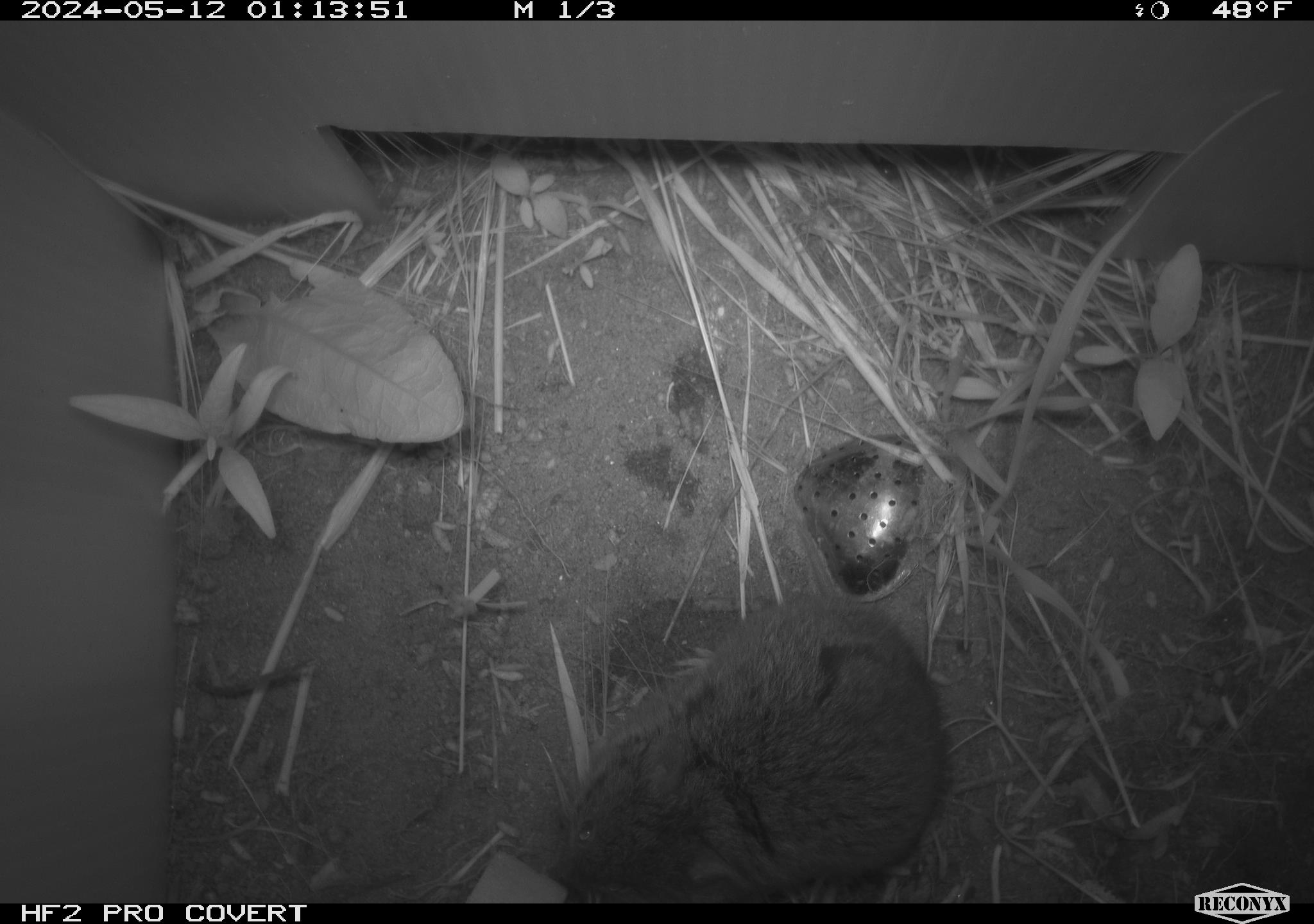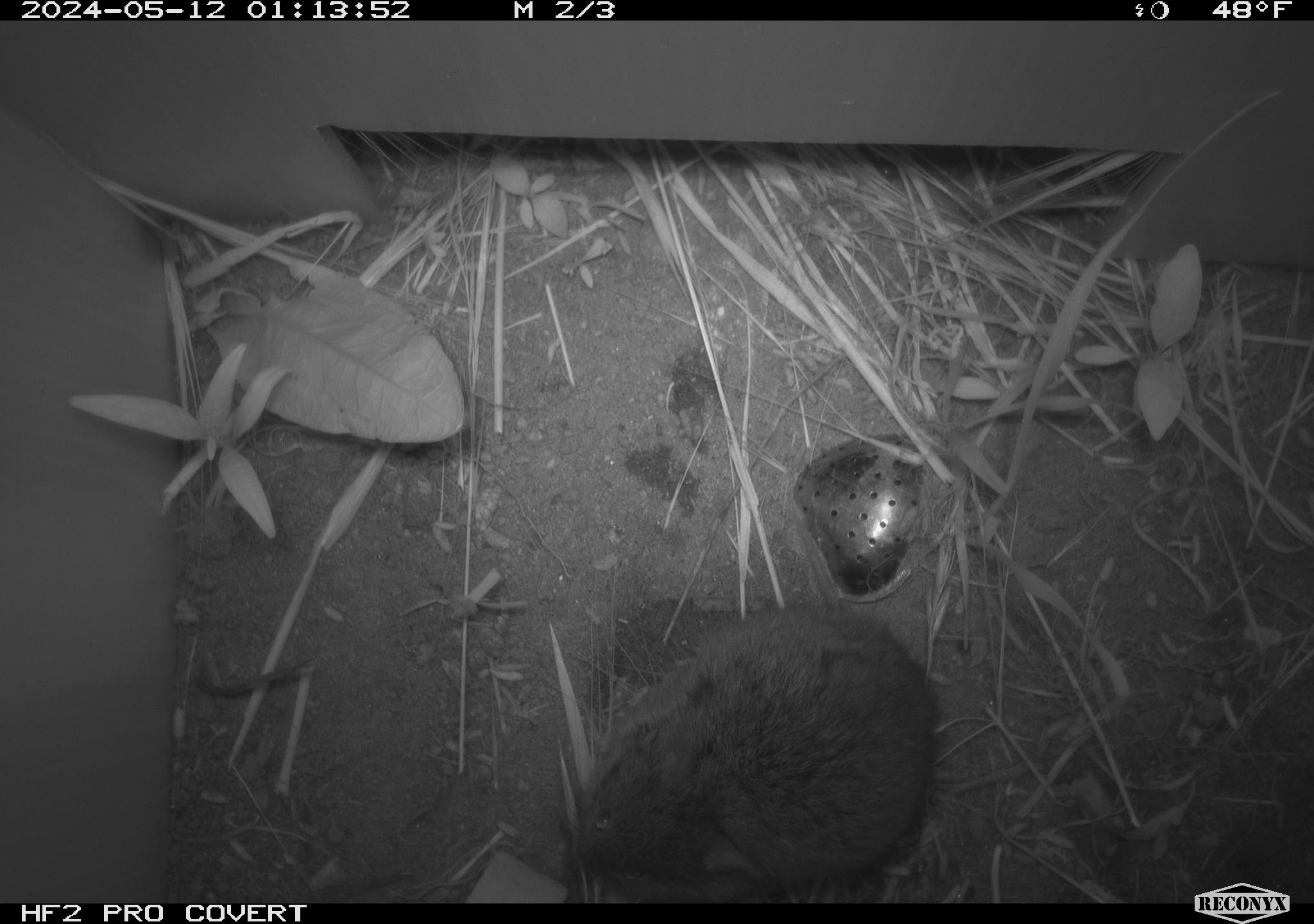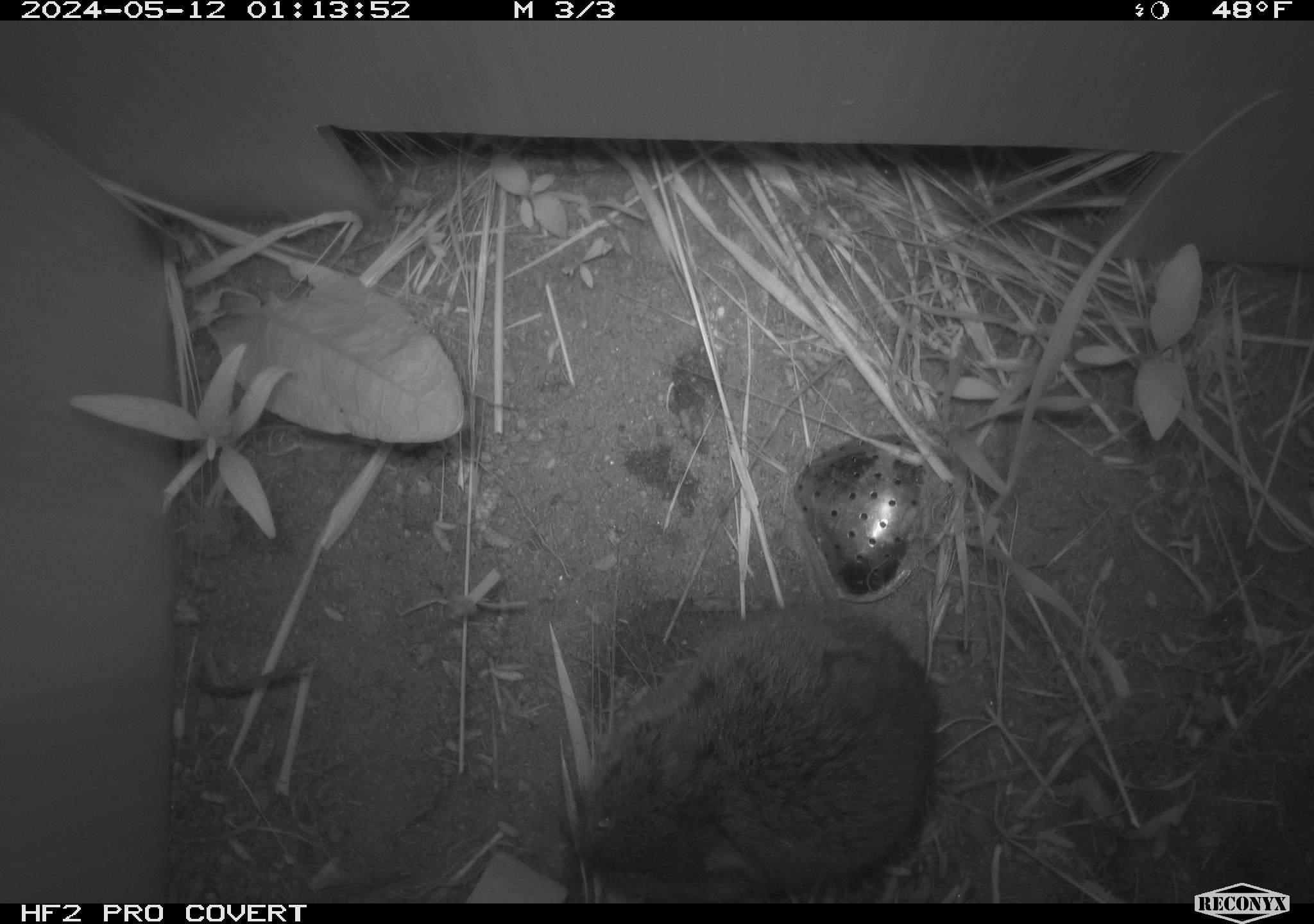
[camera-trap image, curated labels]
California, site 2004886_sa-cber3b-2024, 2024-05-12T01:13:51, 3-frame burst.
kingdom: Animalia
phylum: Chordata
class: Mammalia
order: Rodentia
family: Cricetidae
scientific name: Arvicolinae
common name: voles, lemmings, and muskrats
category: arvicolinae subfamily